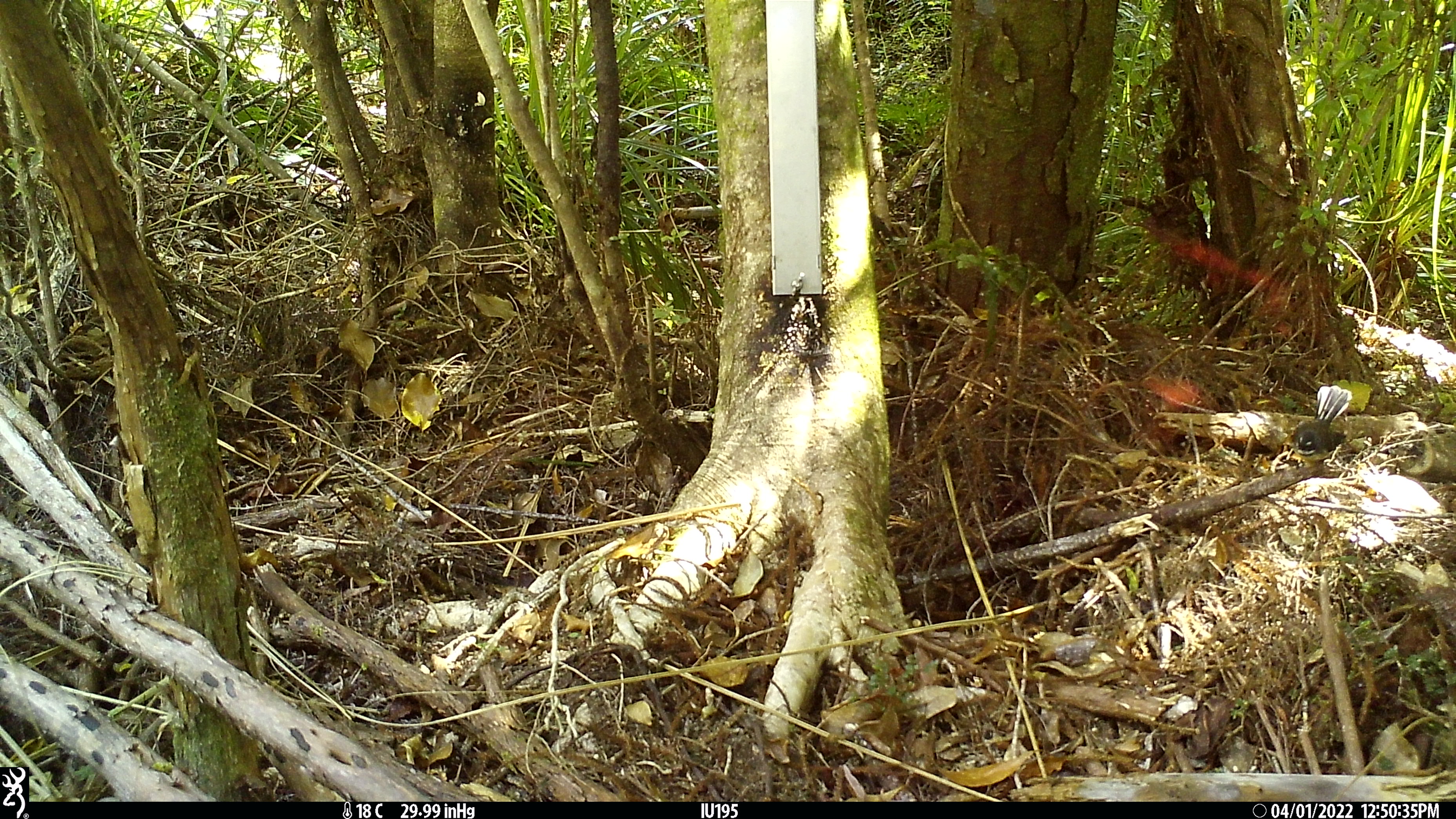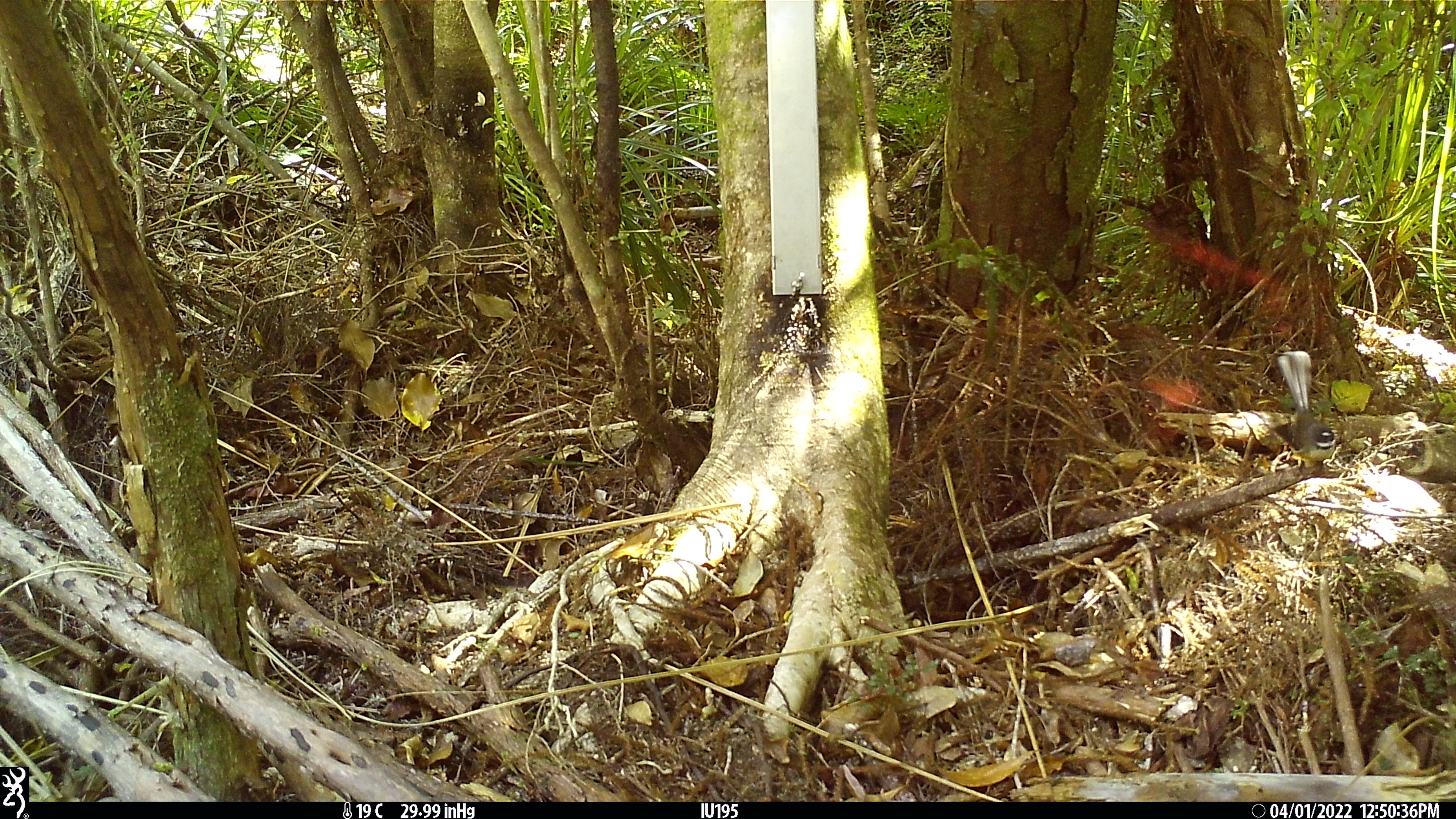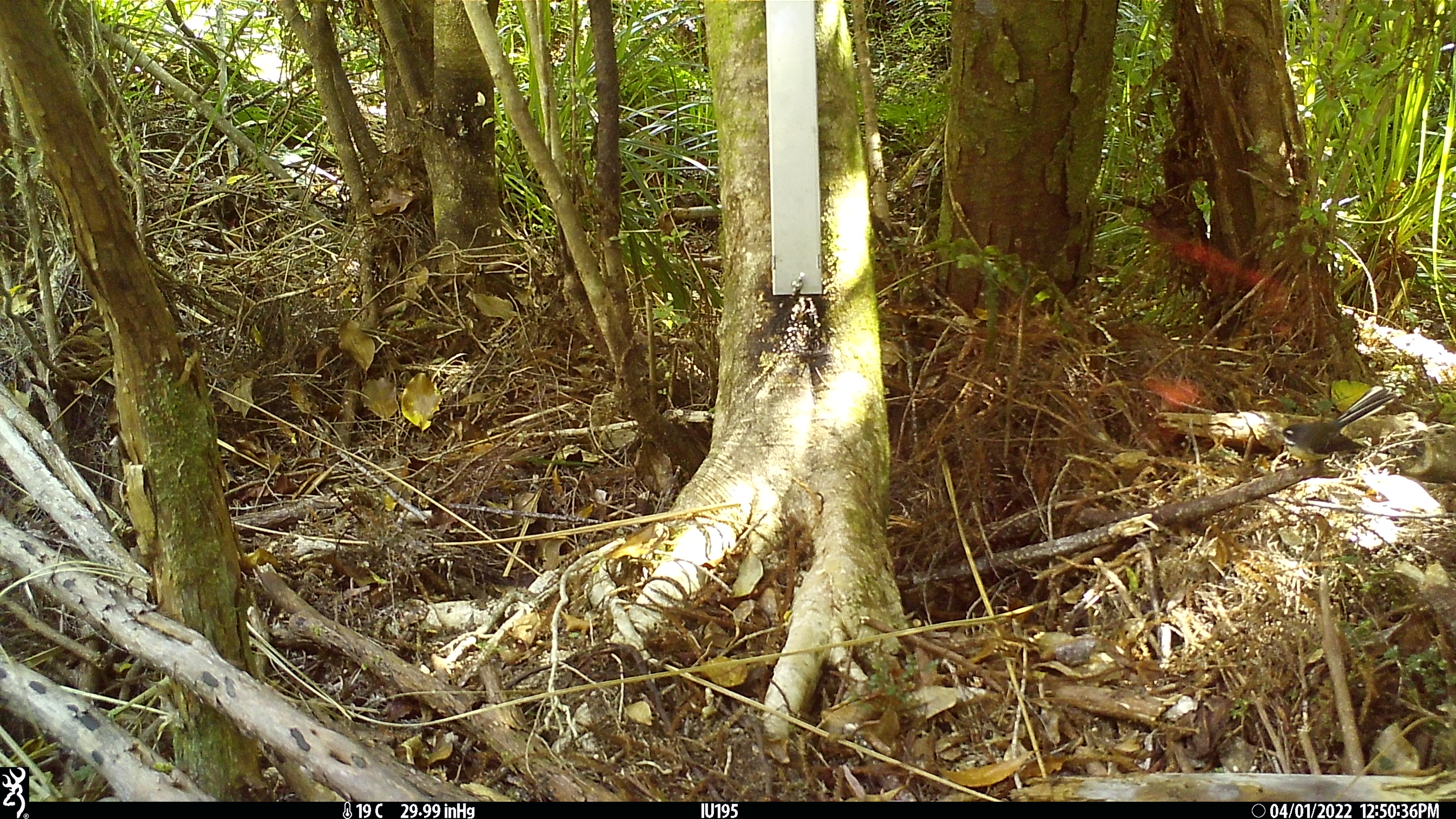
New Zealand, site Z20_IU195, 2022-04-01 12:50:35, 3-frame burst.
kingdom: Animalia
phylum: Chordata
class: Aves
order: Passeriformes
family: Rhipiduridae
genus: Rhipidura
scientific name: Rhipidura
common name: fantails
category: fantail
Fantail (fantails) (Rhipidura).